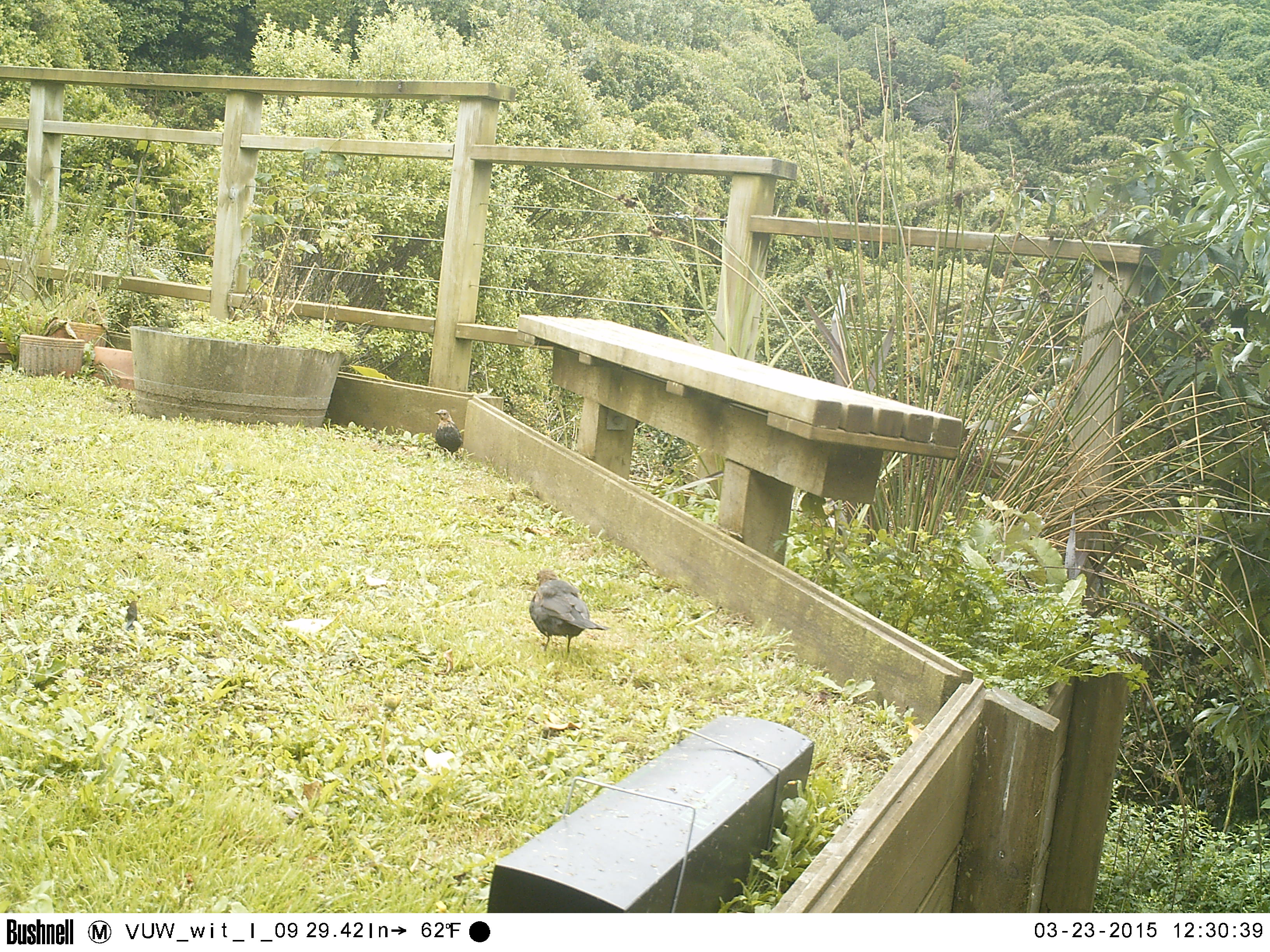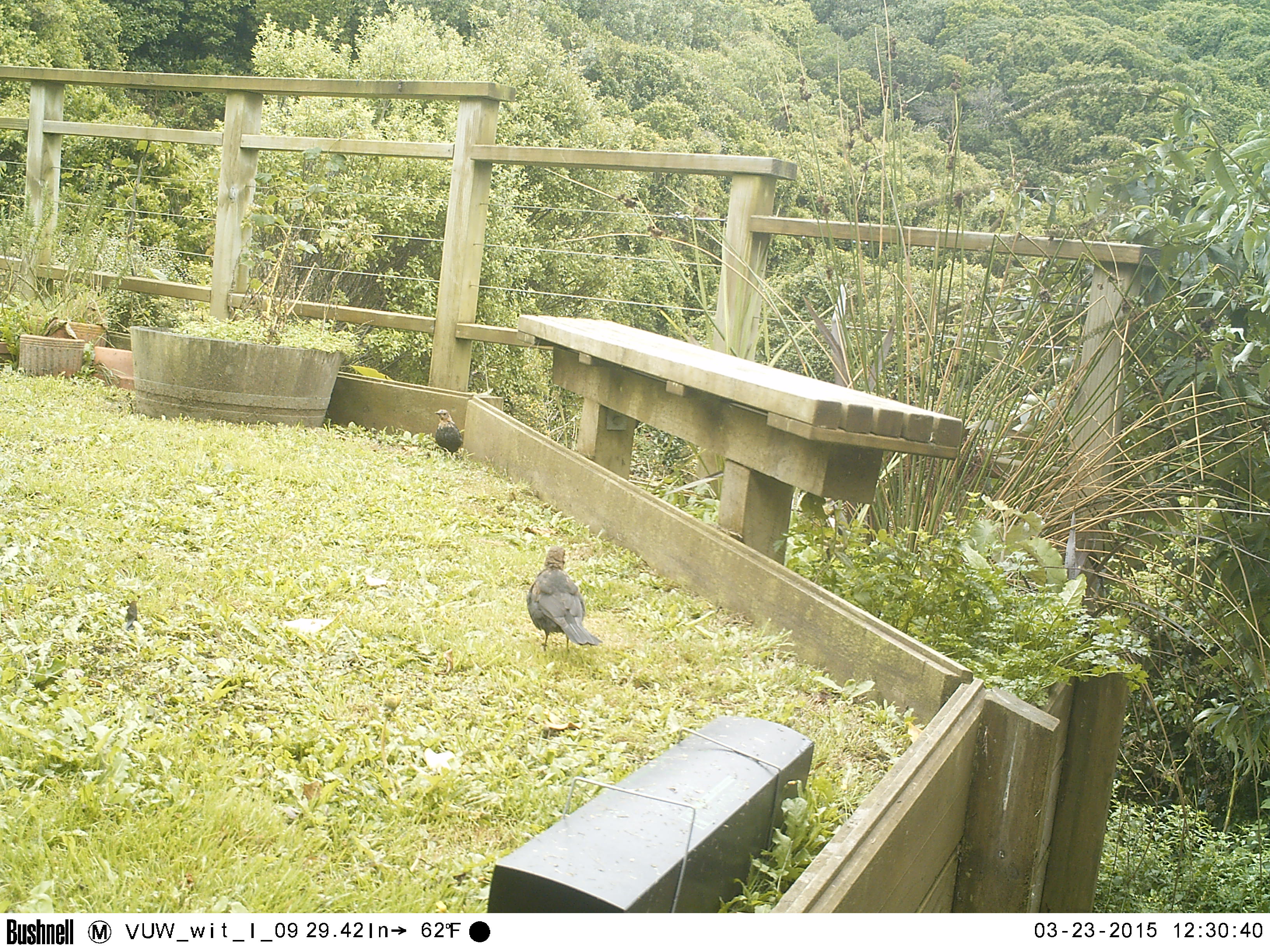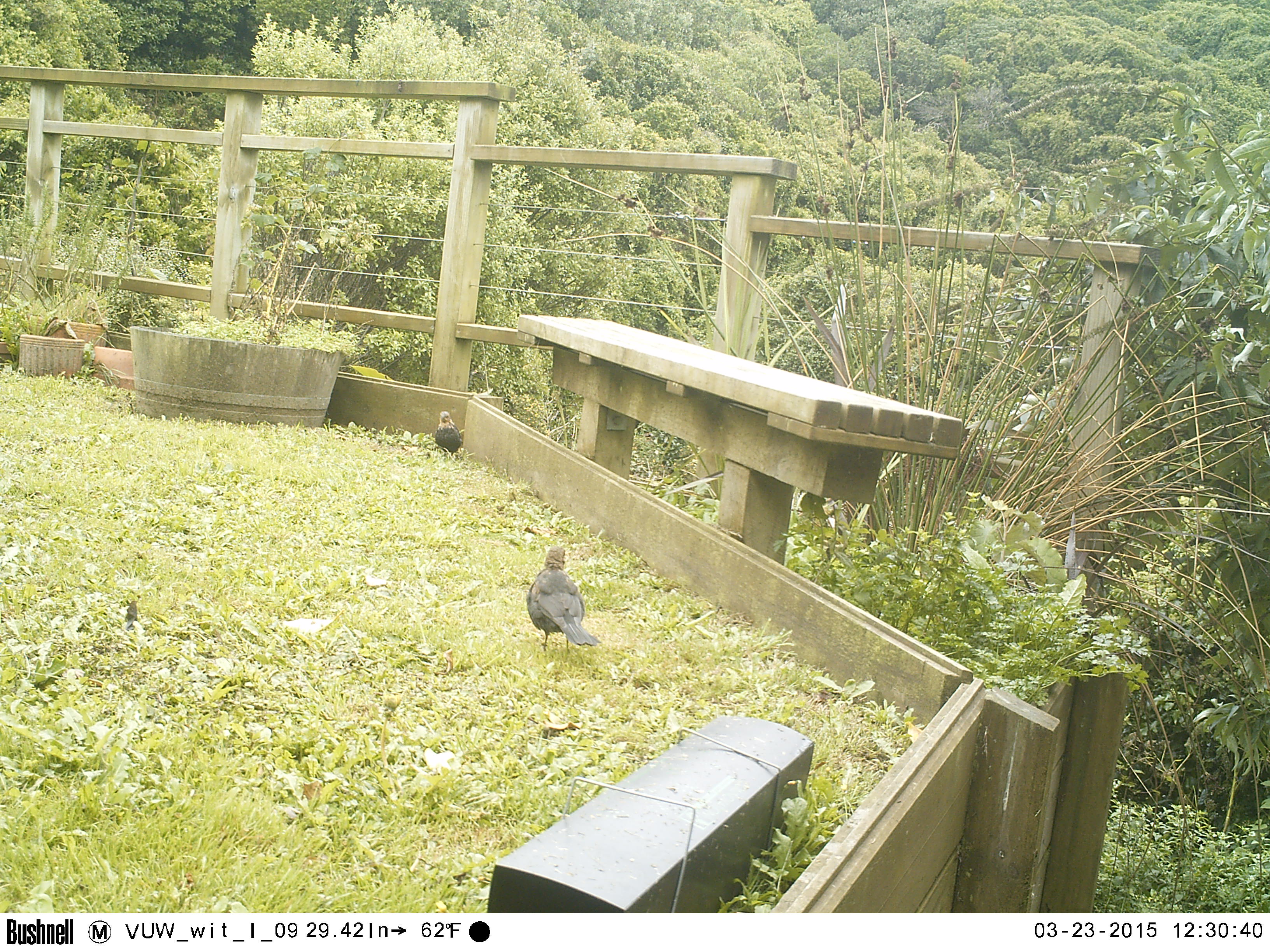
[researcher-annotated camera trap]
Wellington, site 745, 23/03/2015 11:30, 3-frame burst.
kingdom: Animalia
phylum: Chordata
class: Aves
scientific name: Aves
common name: bird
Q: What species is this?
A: Bird (Aves).